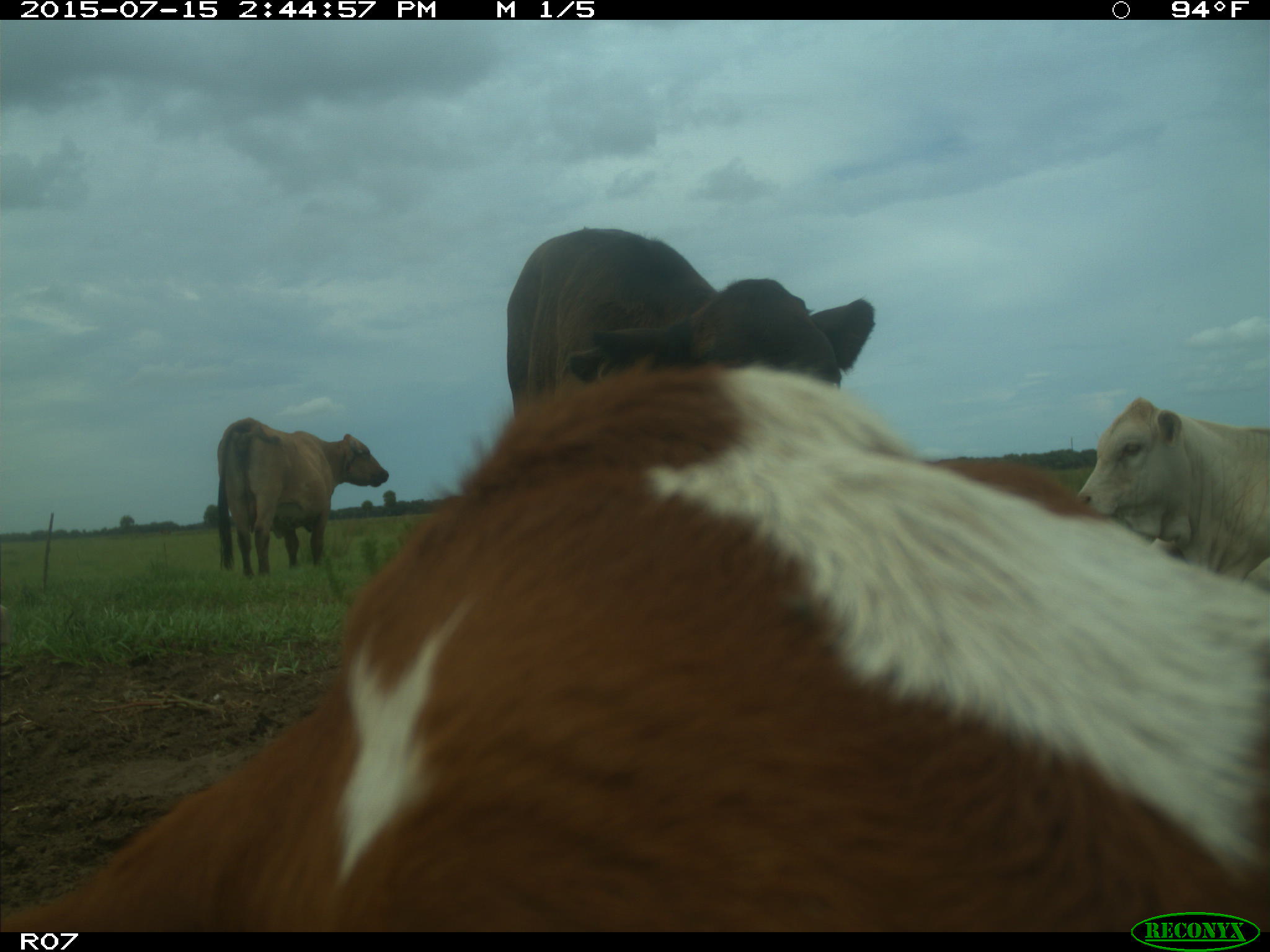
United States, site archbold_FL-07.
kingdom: Animalia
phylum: Chordata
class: Mammalia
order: Artiodactyla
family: Bovidae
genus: Bos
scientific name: Bos taurus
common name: domestic cow